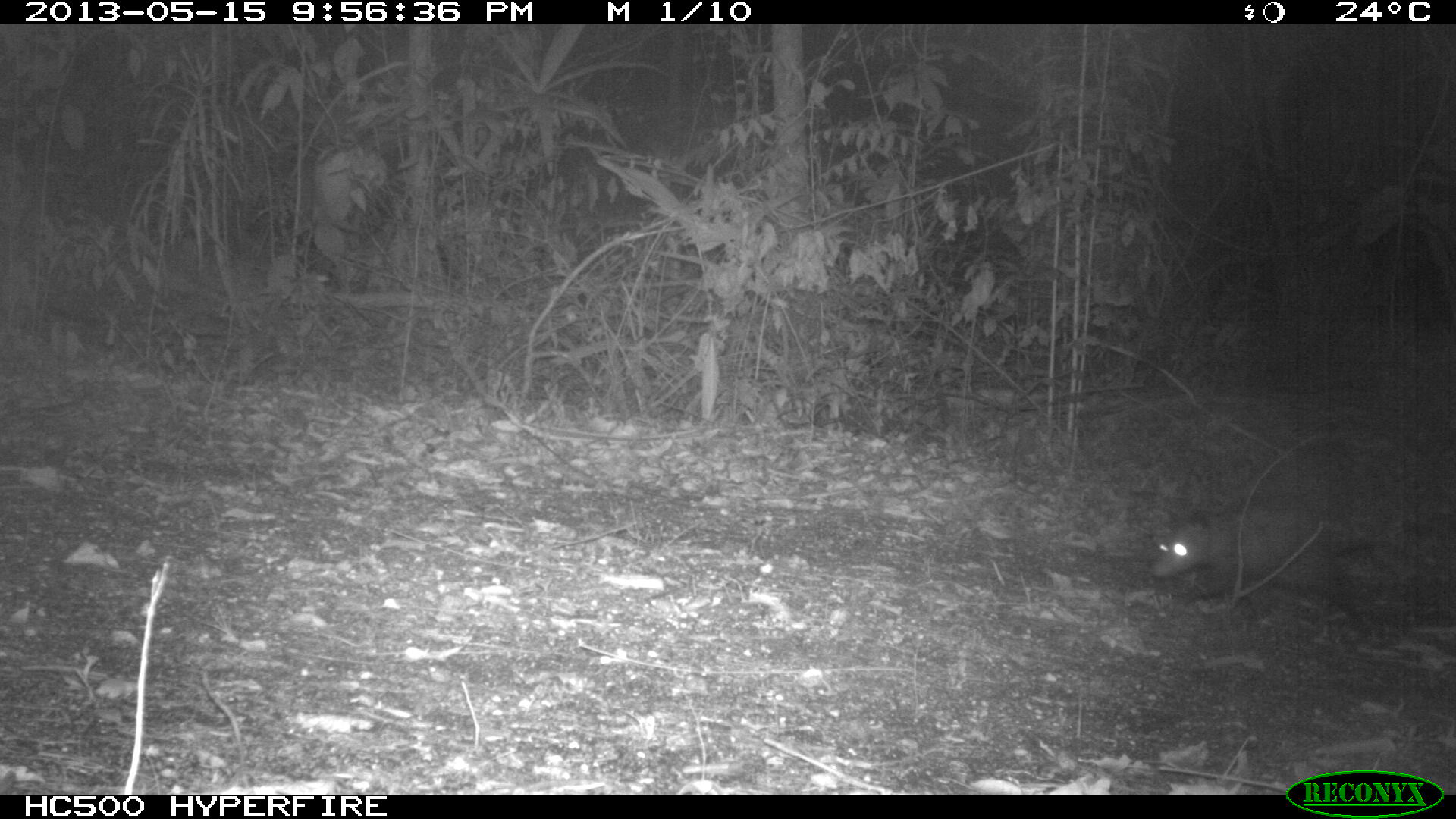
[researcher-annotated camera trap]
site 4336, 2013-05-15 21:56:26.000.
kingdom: Animalia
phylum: Chordata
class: Mammalia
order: Didelphimorphia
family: Didelphidae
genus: Didelphis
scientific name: Didelphis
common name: american opossums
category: didelphis sp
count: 1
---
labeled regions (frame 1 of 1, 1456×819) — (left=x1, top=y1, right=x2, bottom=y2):
didelphis sp: (left=1149, top=506, right=1369, bottom=631)